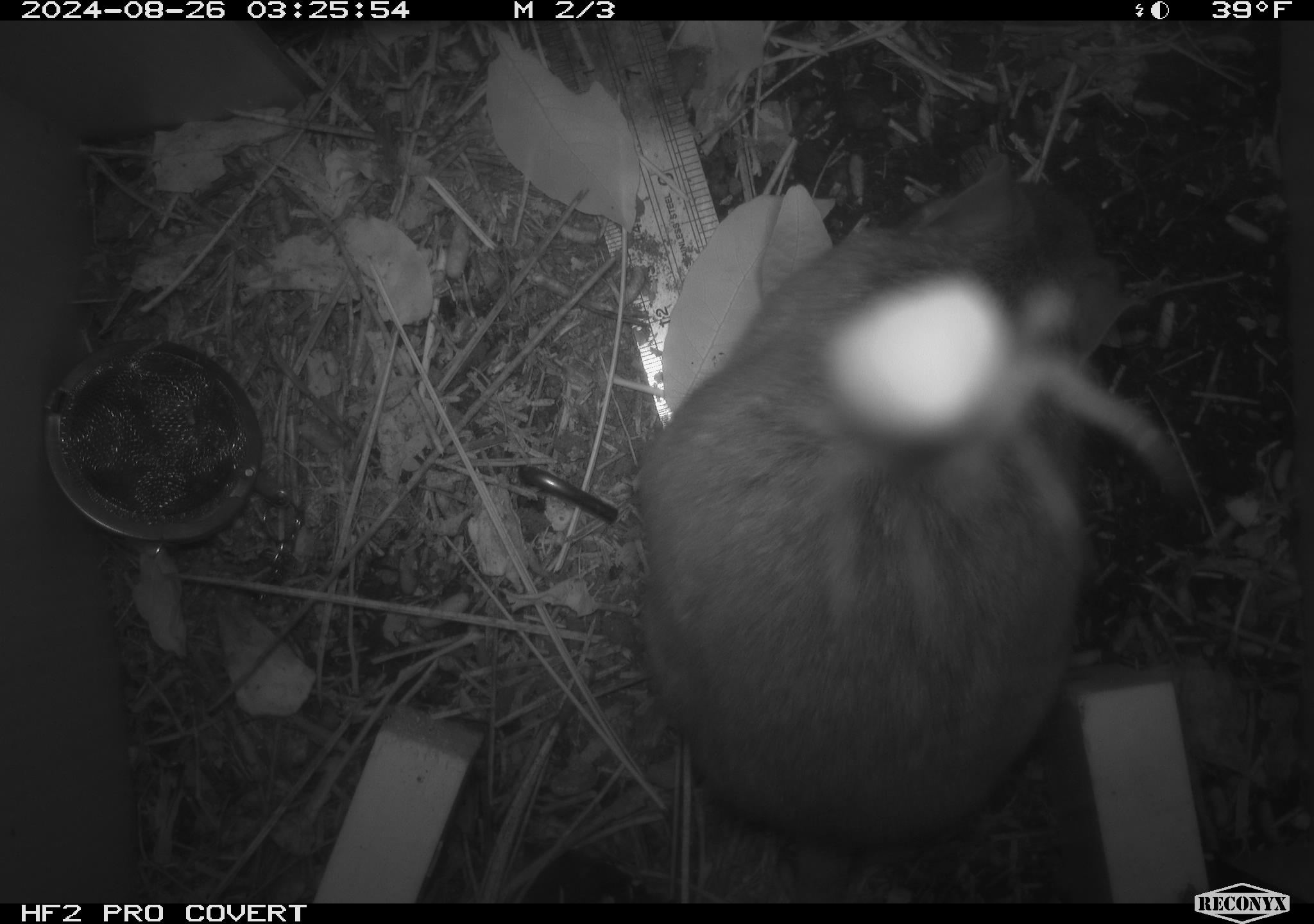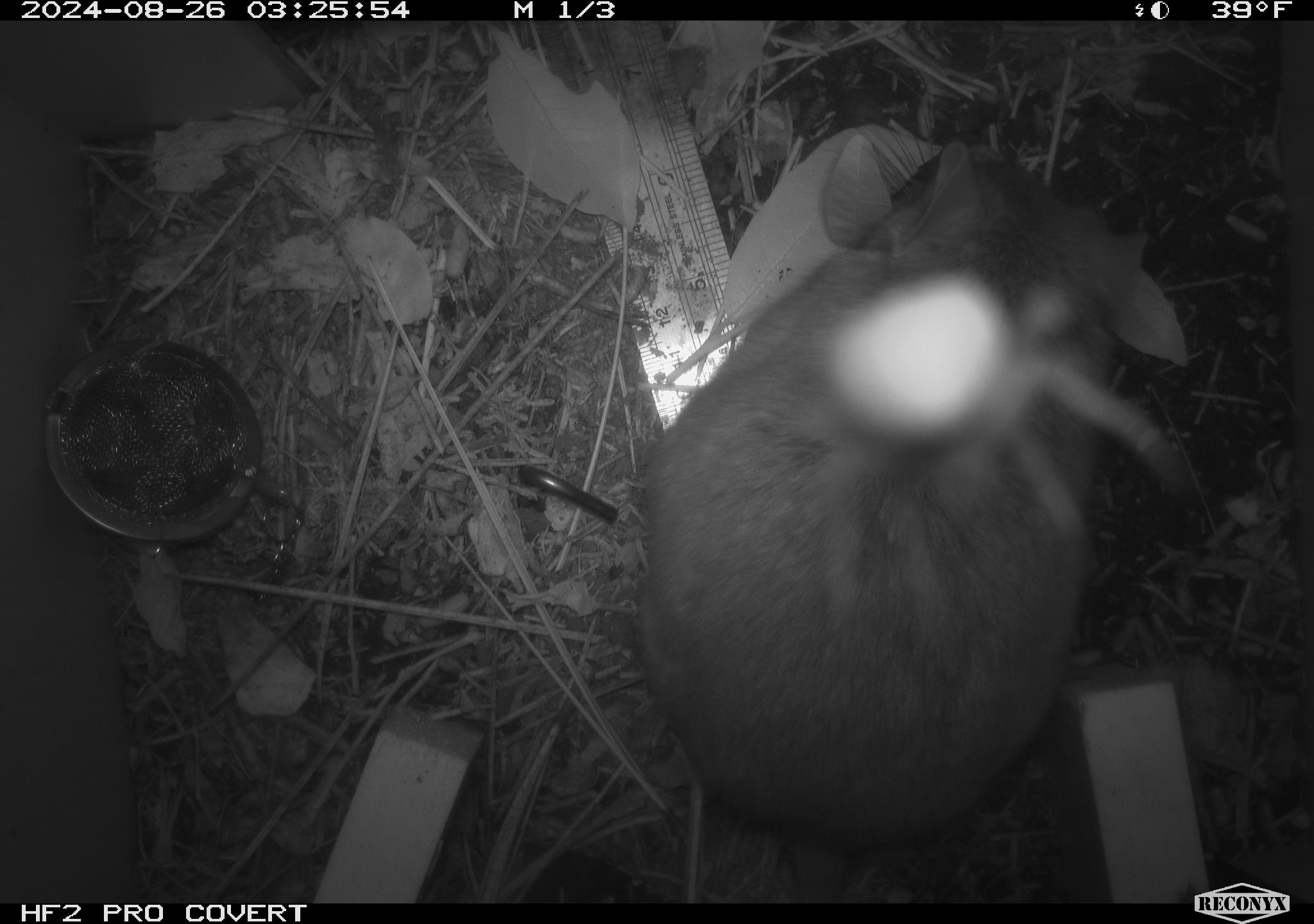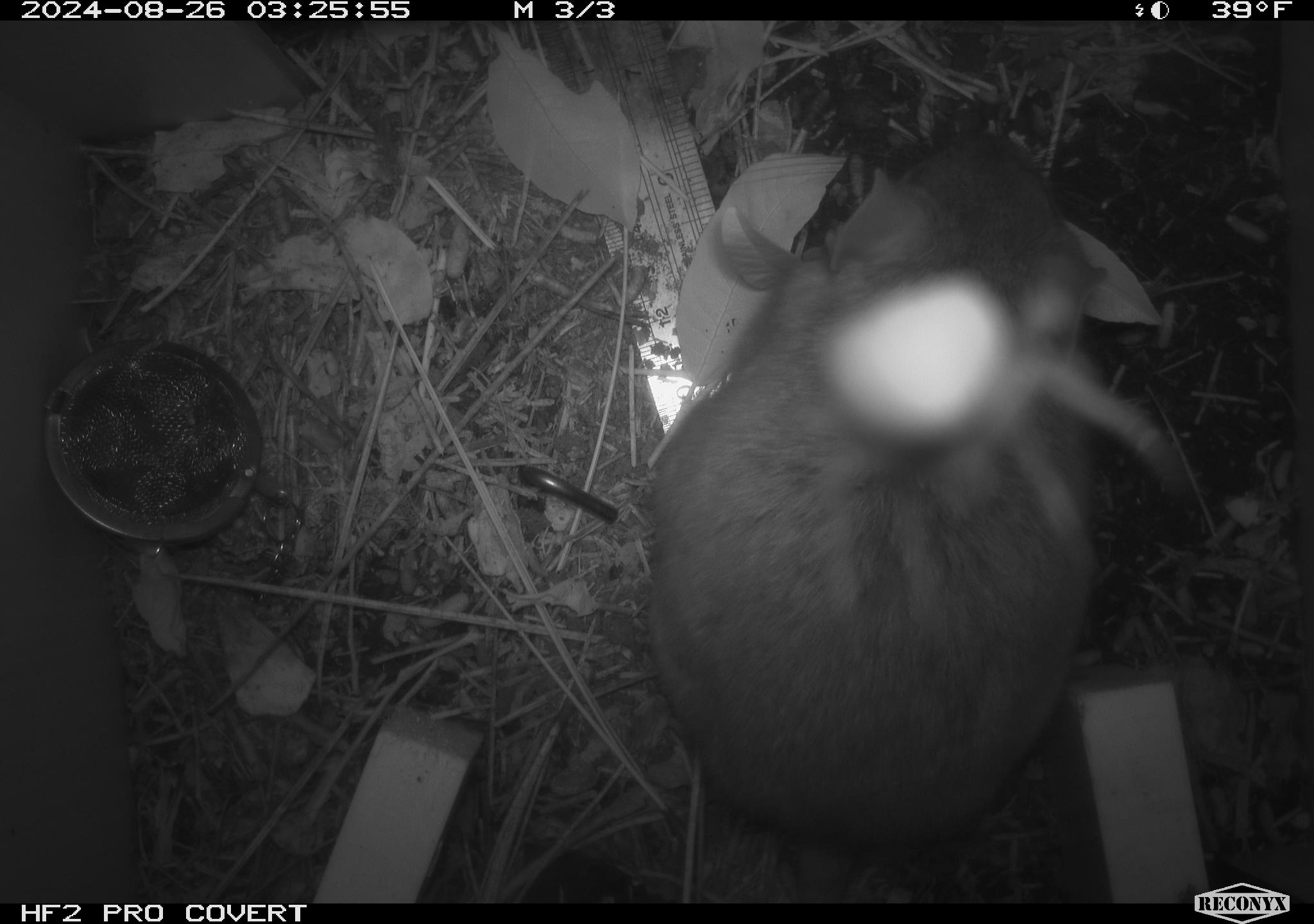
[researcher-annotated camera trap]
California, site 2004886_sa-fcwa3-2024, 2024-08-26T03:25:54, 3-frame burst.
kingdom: Animalia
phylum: Chordata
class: Mammalia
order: Rodentia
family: Cricetidae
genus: Neotoma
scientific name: Neotoma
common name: pack rat or woodrat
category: neotoma species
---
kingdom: Animalia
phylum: Arthropoda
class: Arachnida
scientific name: Arachnida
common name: arachnids